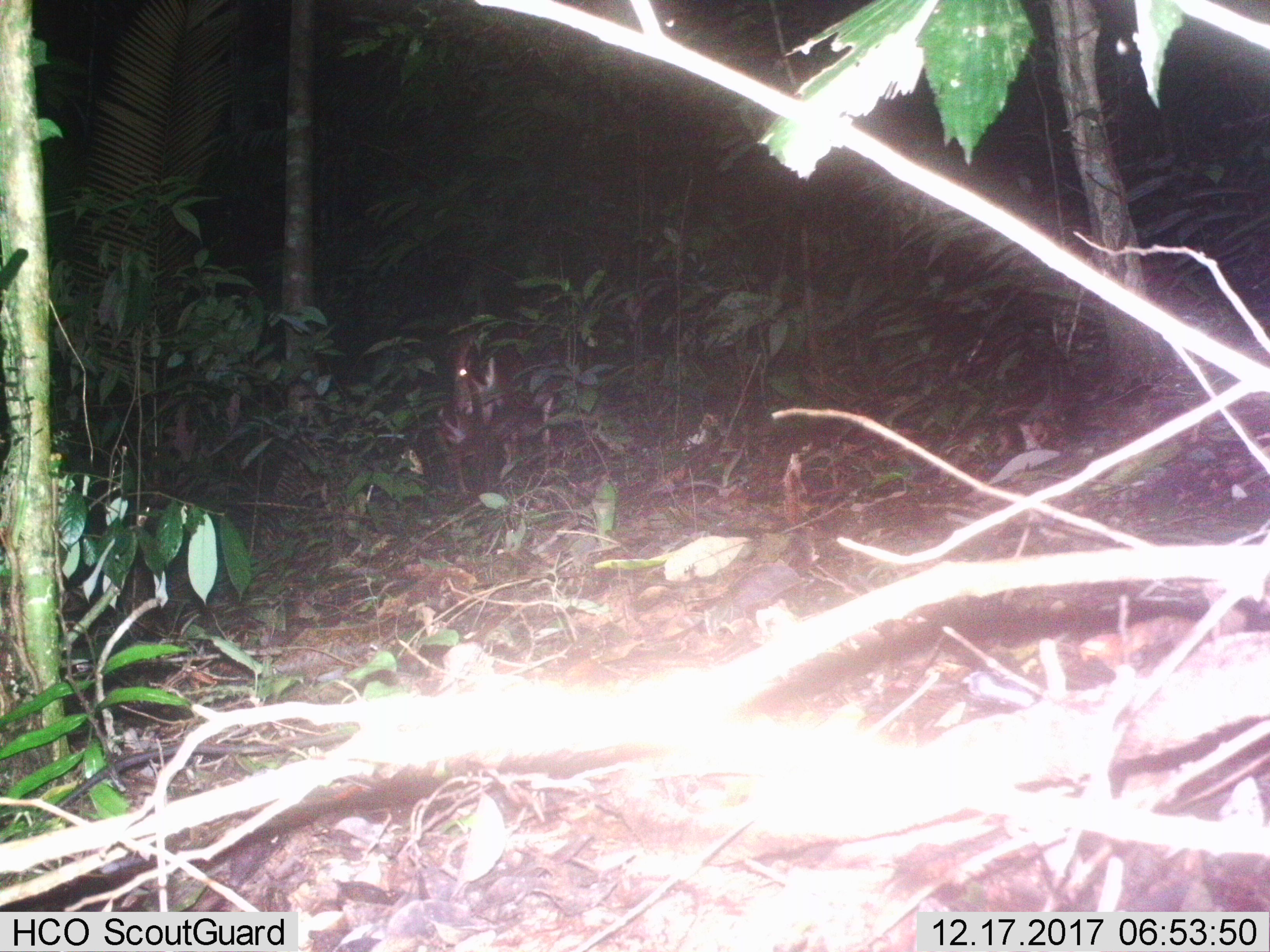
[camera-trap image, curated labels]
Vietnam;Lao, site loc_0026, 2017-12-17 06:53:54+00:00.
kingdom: Animalia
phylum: Chordata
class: Mammalia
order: Artiodactyla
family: Cervidae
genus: Muntiacus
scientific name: Muntiacus vuquangensis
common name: large-antlered muntjac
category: large antlered muntjac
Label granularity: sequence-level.